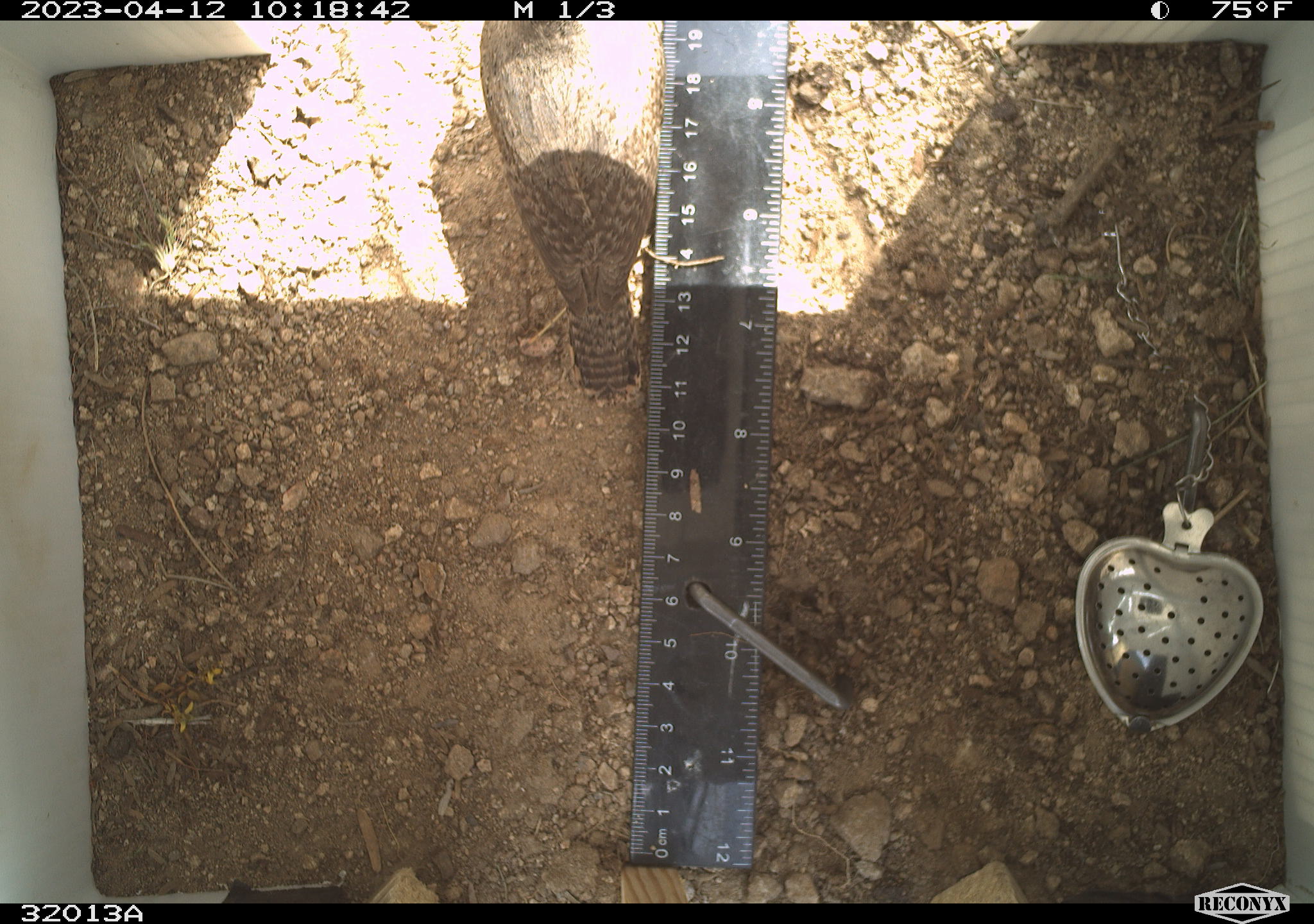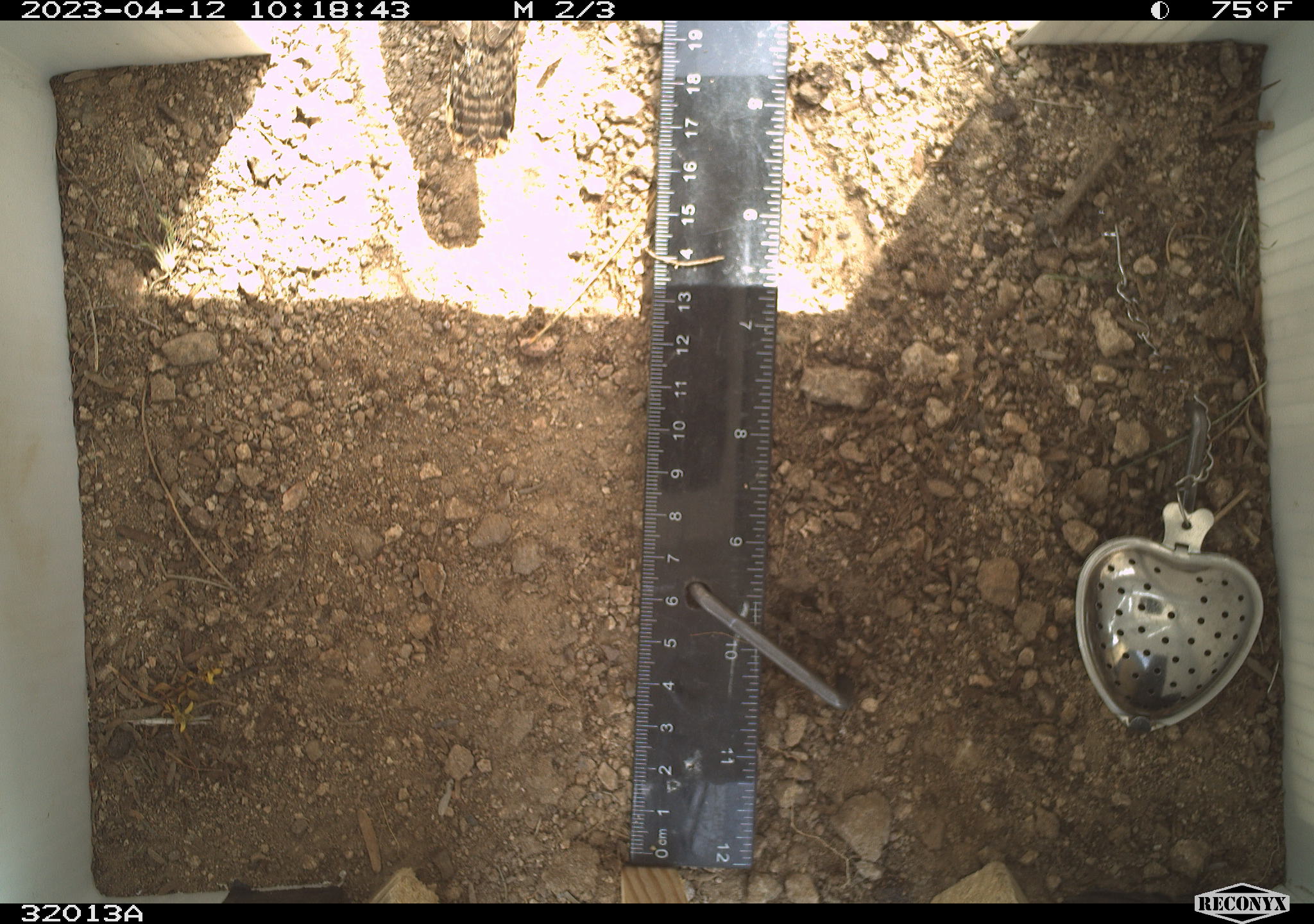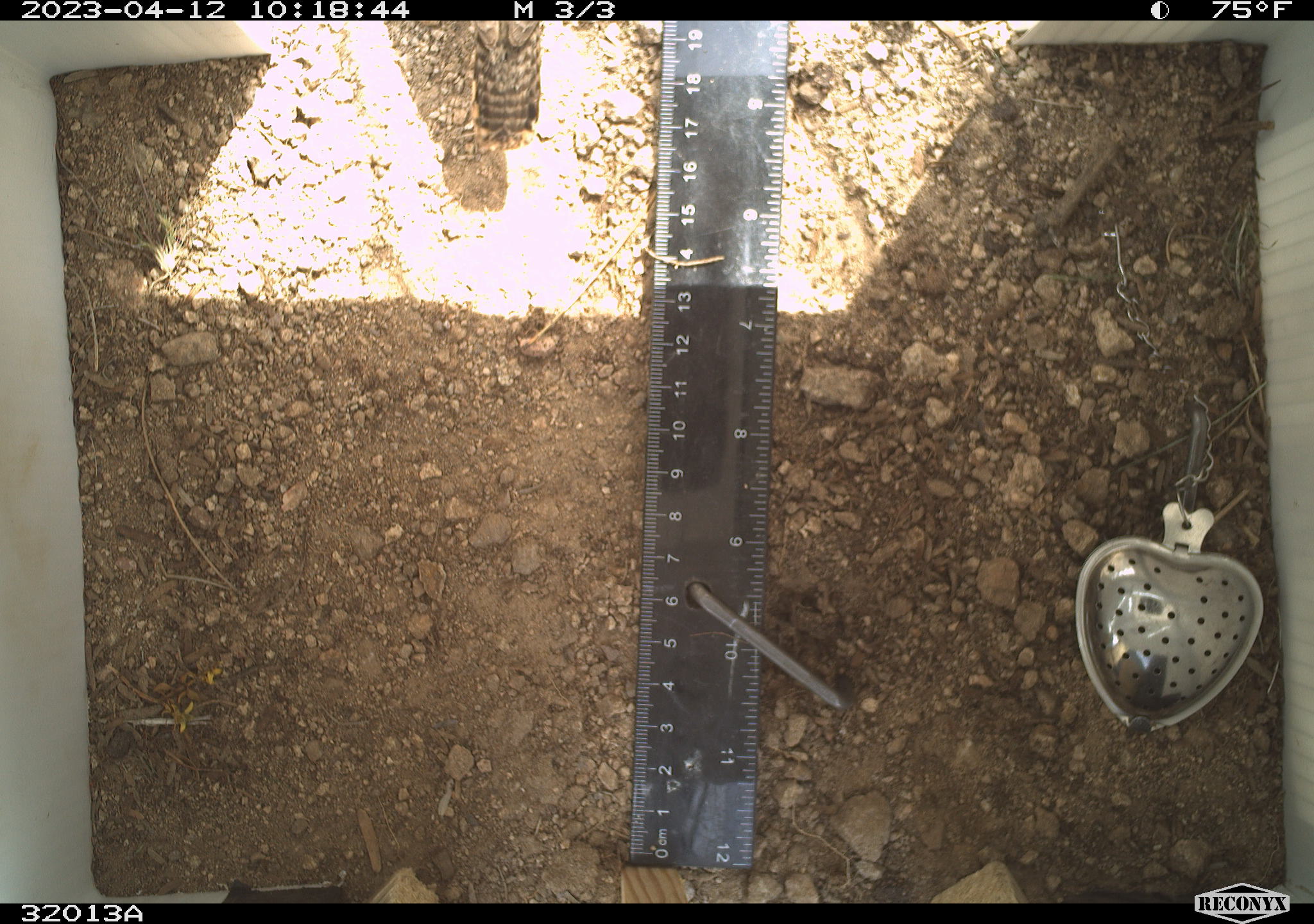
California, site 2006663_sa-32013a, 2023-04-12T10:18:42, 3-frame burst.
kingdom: Animalia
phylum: Chordata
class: Aves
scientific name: Aves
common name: bird